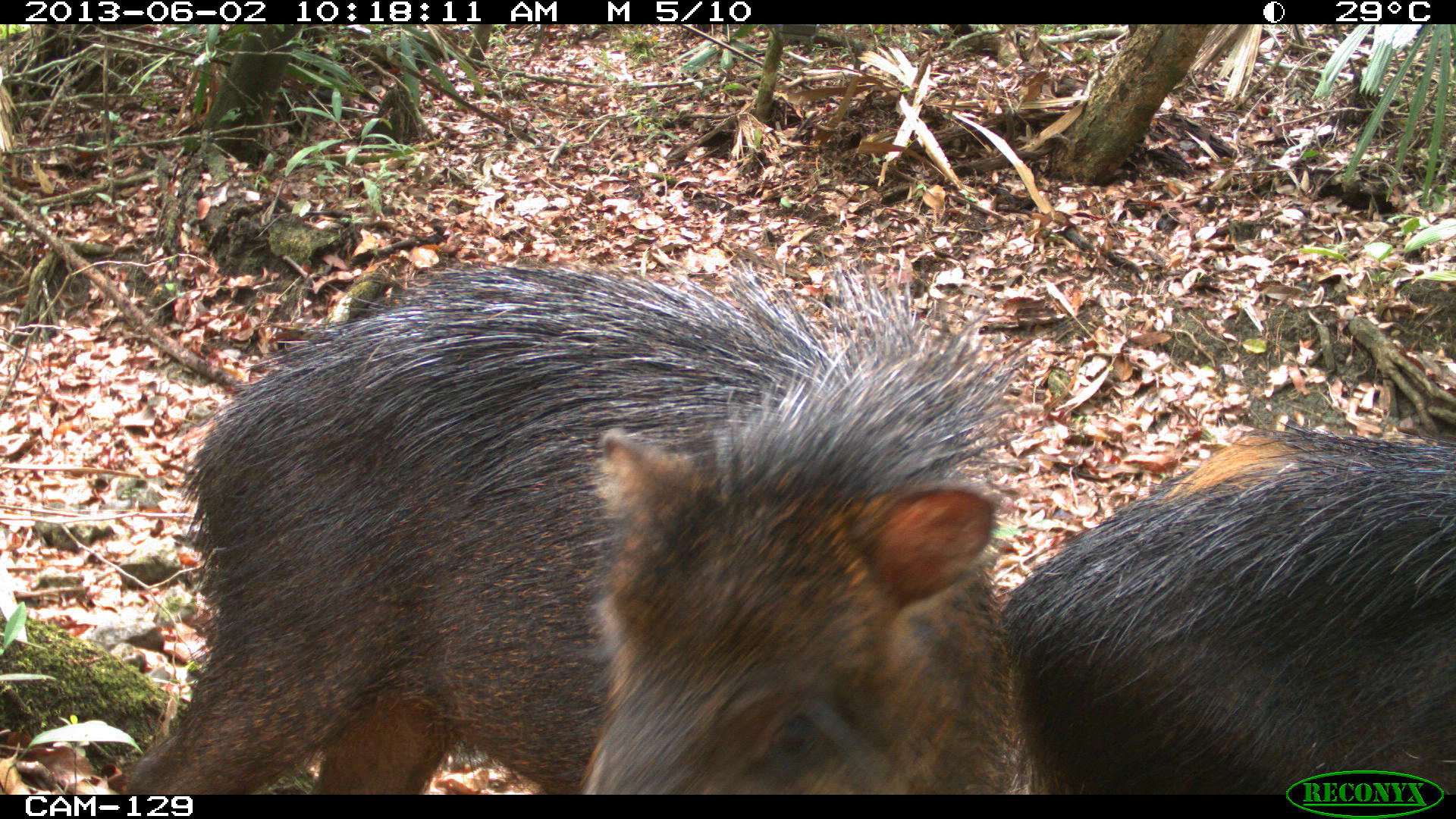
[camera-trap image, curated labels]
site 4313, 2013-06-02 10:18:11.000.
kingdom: Animalia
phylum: Chordata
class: Mammalia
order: Artiodactyla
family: Tayassuidae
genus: Tayassu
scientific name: Tayassu pecari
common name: white-lipped peccary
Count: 3.